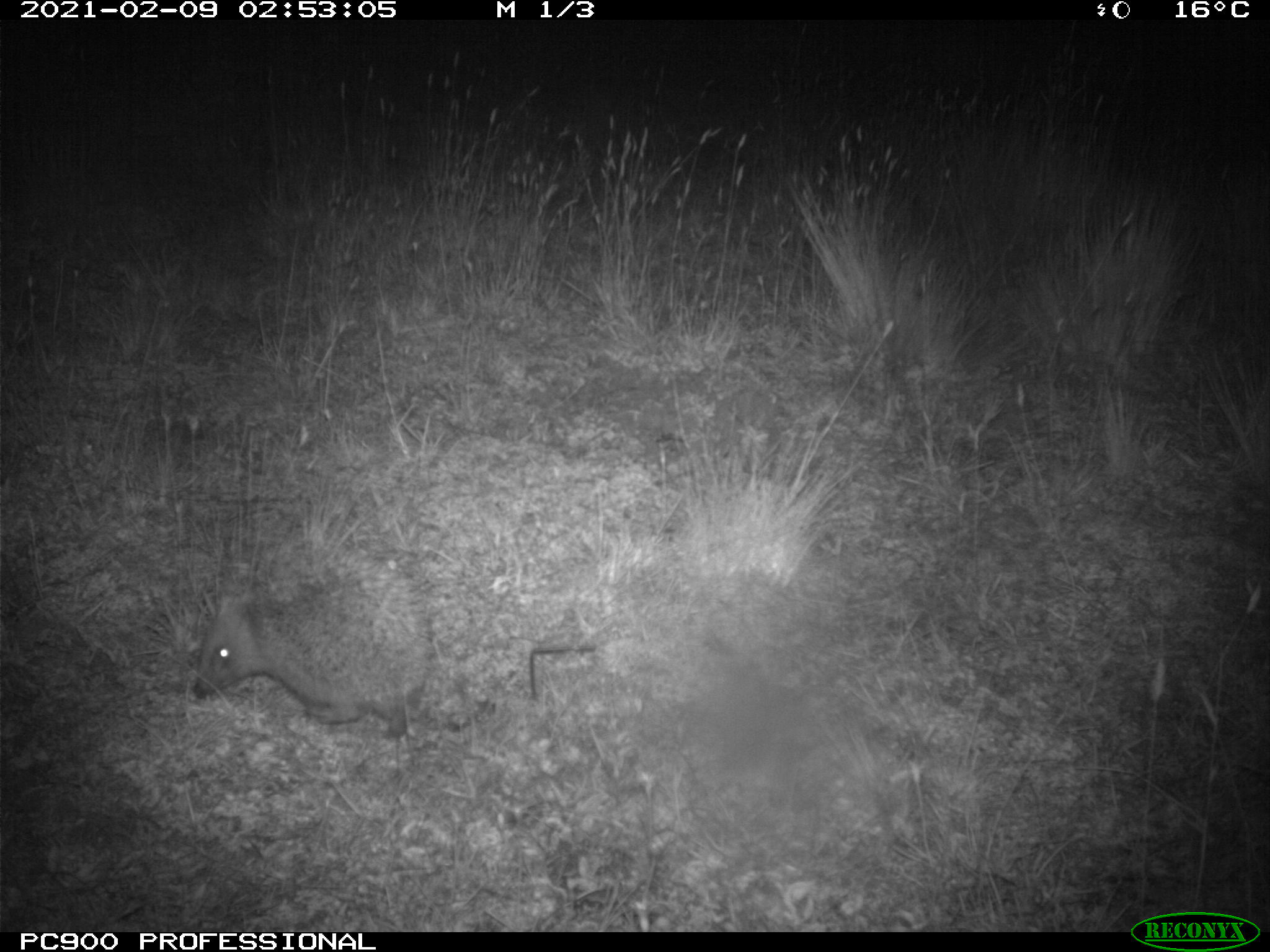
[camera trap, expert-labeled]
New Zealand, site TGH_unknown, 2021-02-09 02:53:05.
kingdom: Animalia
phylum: Chordata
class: Mammalia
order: Eulipotyphla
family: Erinaceidae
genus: Erinaceus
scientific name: Erinaceus europaeus europaeus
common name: european hedgehog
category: hedgehog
Hedgehog (european hedgehog) (Erinaceus europaeus europaeus).